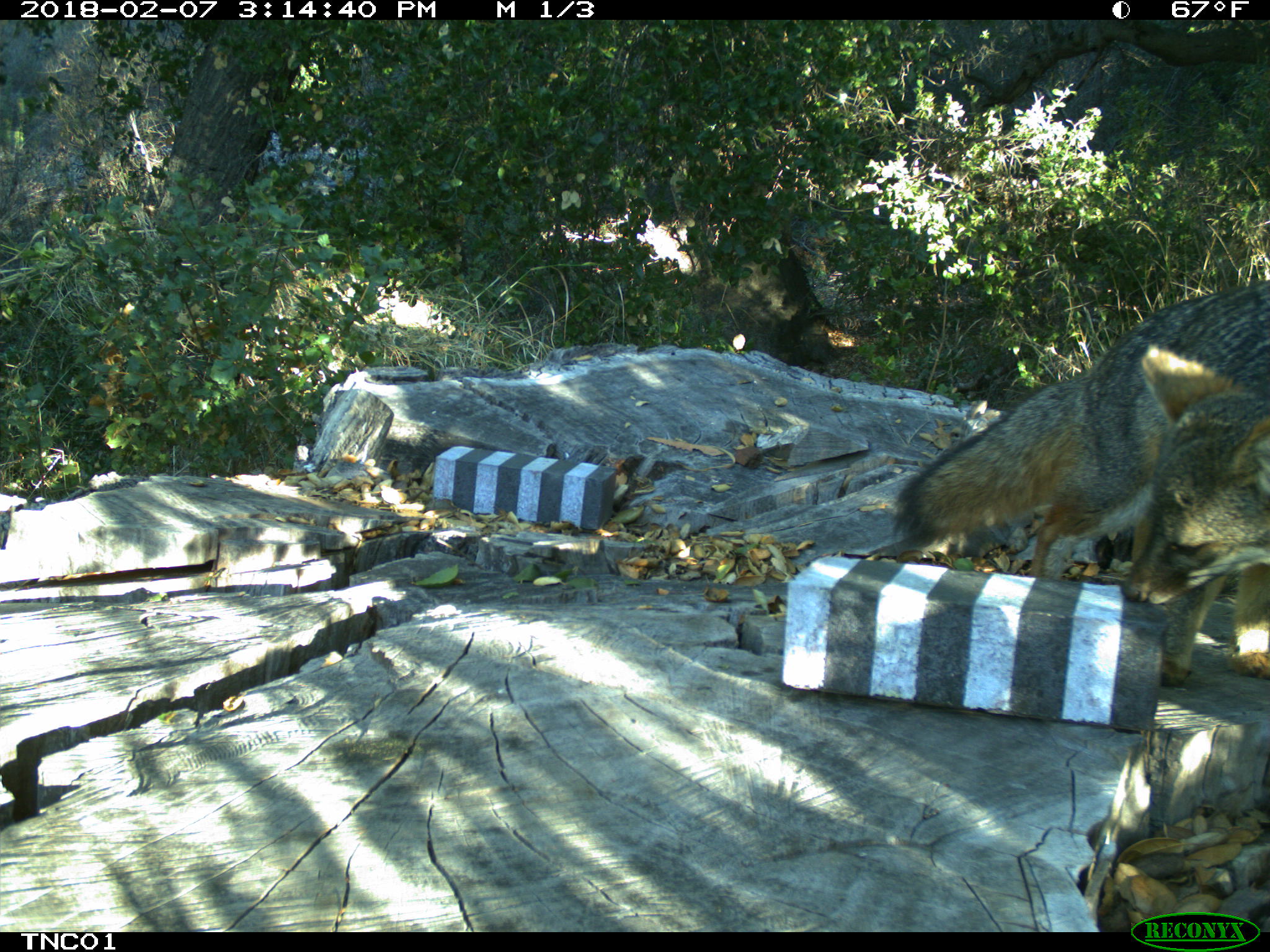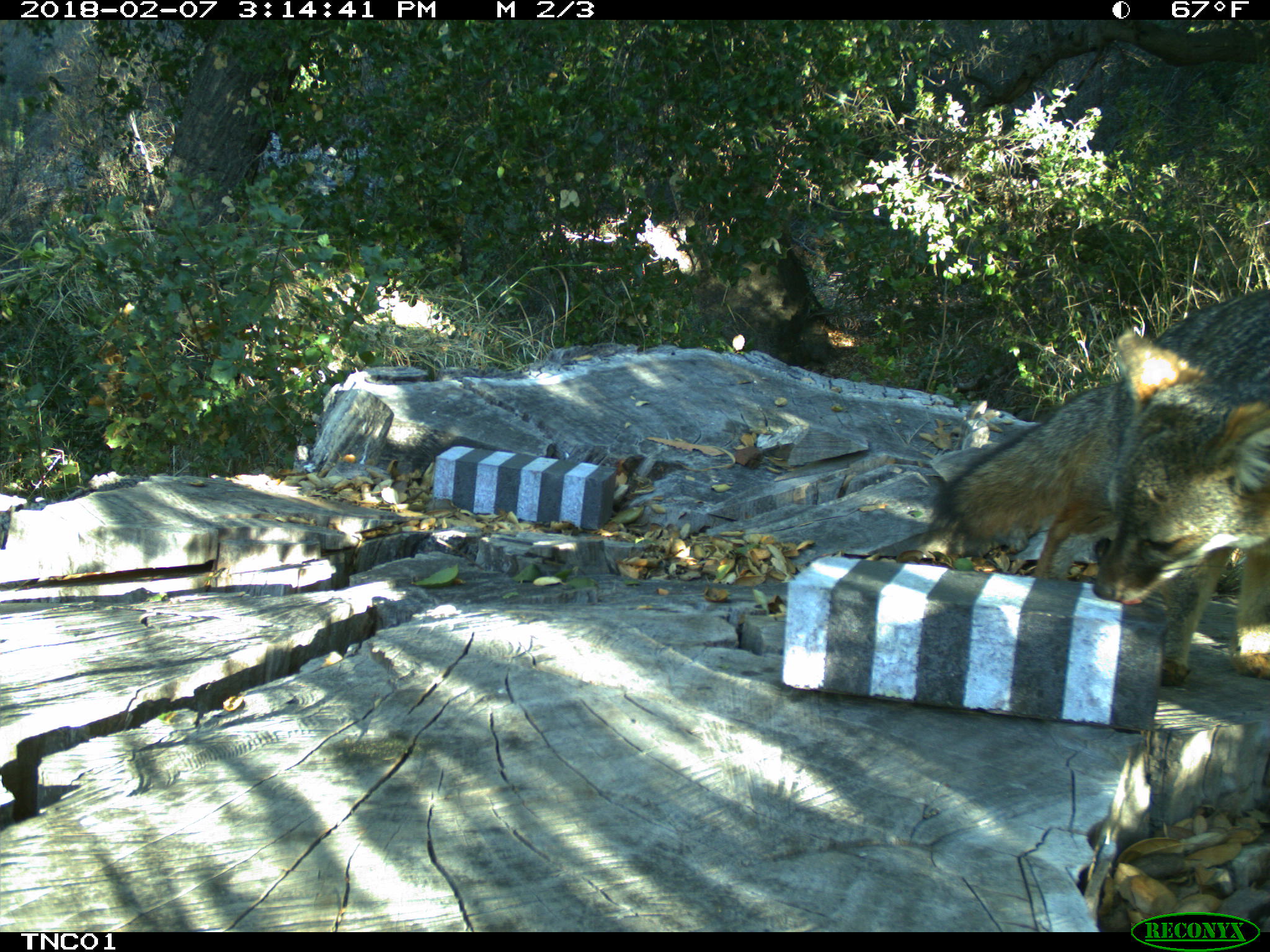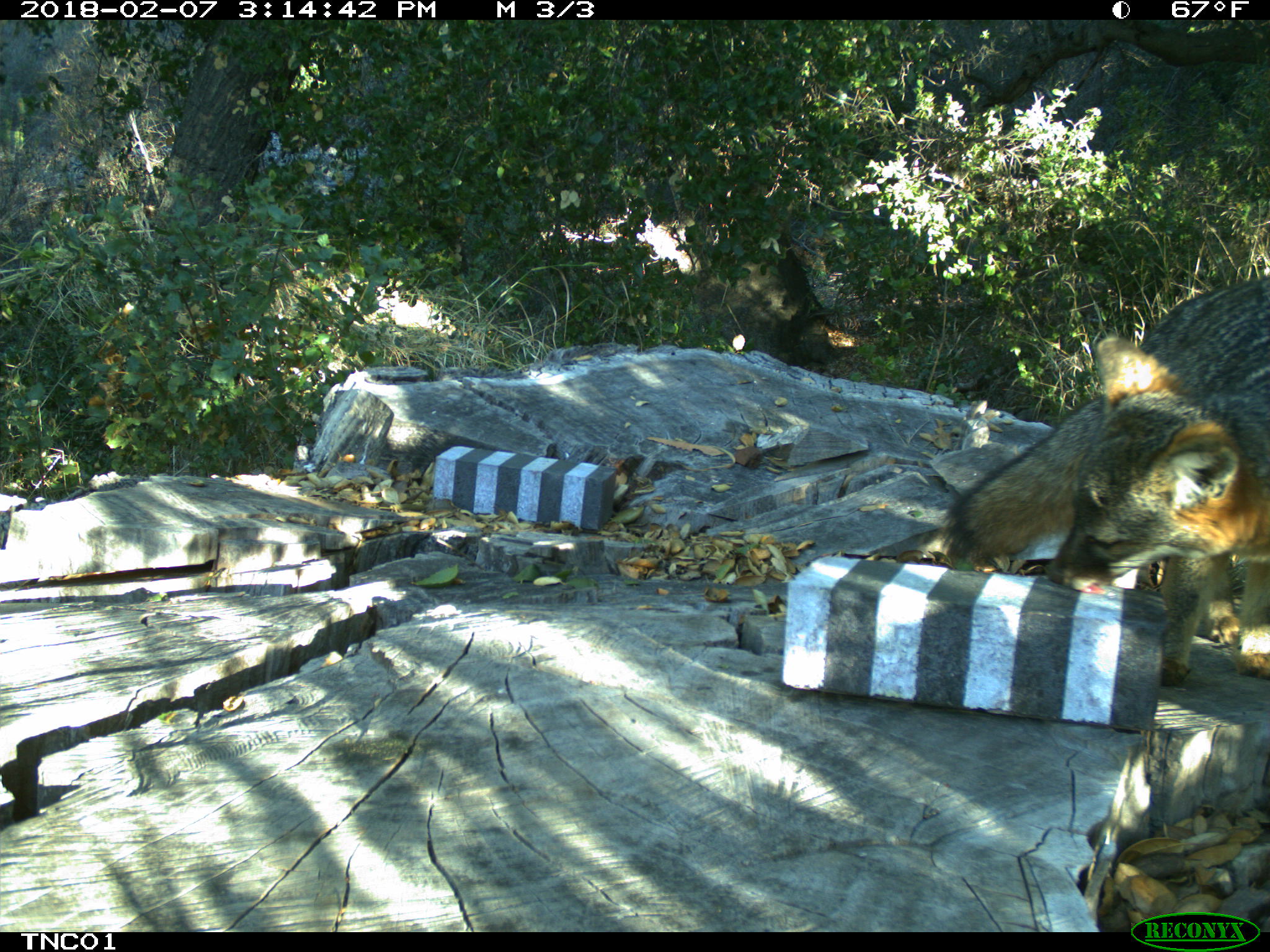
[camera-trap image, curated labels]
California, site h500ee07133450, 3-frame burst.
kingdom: Animalia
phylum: Chordata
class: Mammalia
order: Carnivora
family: Canidae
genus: Urocyon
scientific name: Urocyon littoralis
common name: island fox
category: fox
Fox (island fox) (Urocyon littoralis).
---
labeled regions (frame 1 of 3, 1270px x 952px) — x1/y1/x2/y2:
fox: 891/276/1269/689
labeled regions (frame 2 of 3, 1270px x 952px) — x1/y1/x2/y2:
fox: 921/286/1269/687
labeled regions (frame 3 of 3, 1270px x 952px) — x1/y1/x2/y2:
fox: 939/276/1269/687